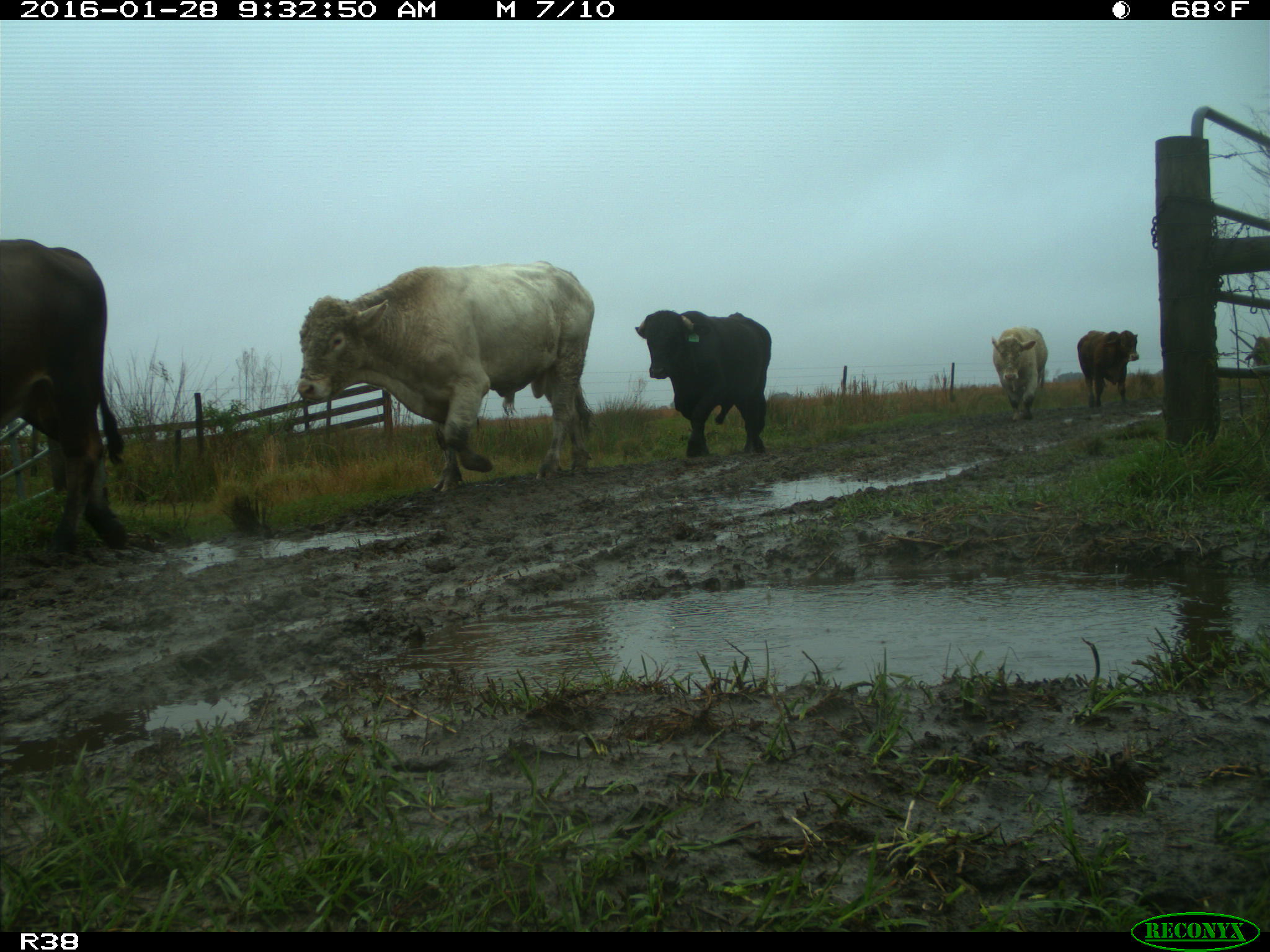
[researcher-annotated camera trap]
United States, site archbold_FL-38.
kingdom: Animalia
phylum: Chordata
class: Mammalia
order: Artiodactyla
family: Bovidae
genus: Bos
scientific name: Bos taurus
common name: domestic cow